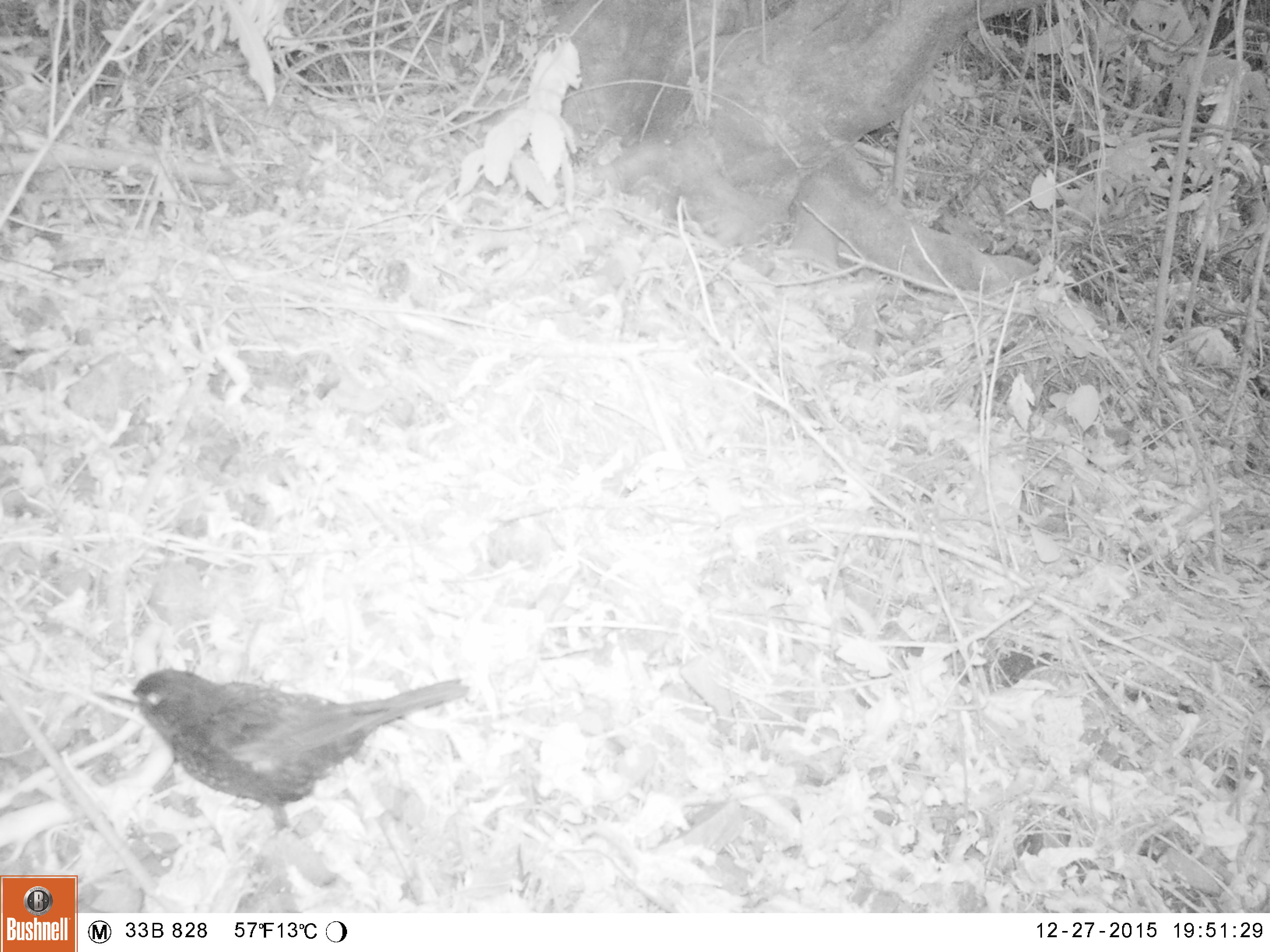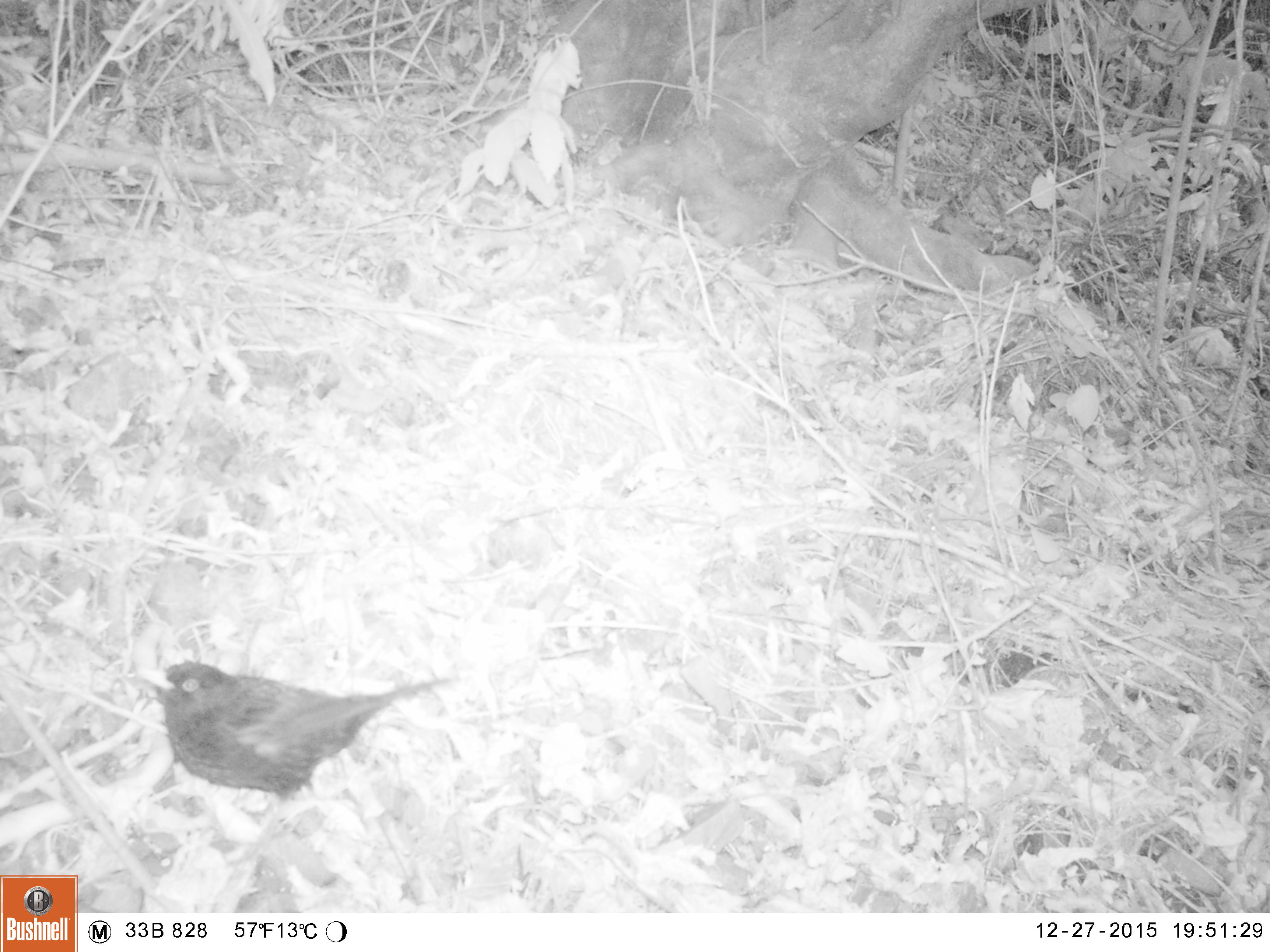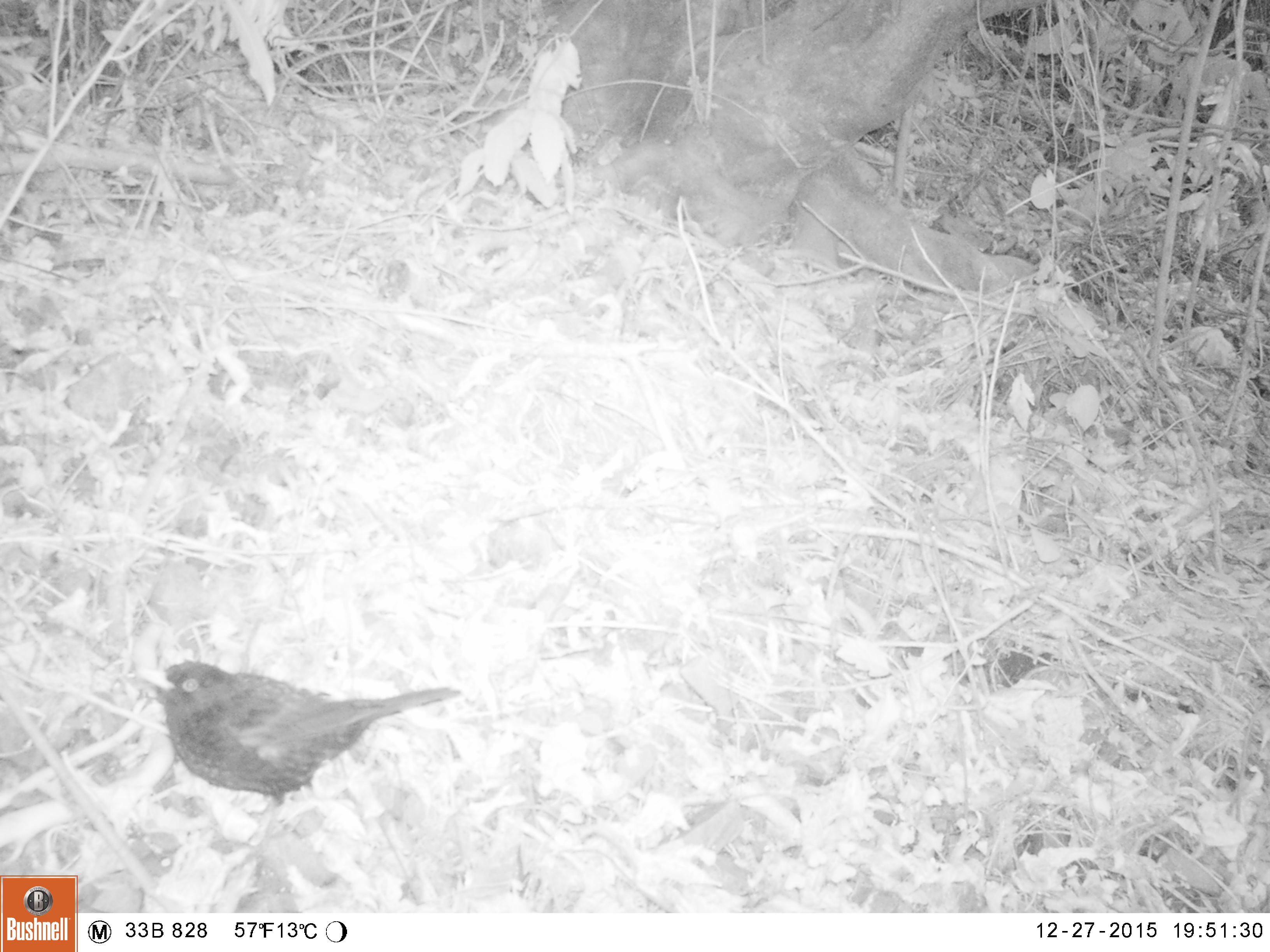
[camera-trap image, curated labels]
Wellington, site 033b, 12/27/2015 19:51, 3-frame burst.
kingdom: Animalia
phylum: Chordata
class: Aves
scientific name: Aves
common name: bird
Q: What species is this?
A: Bird (Aves).